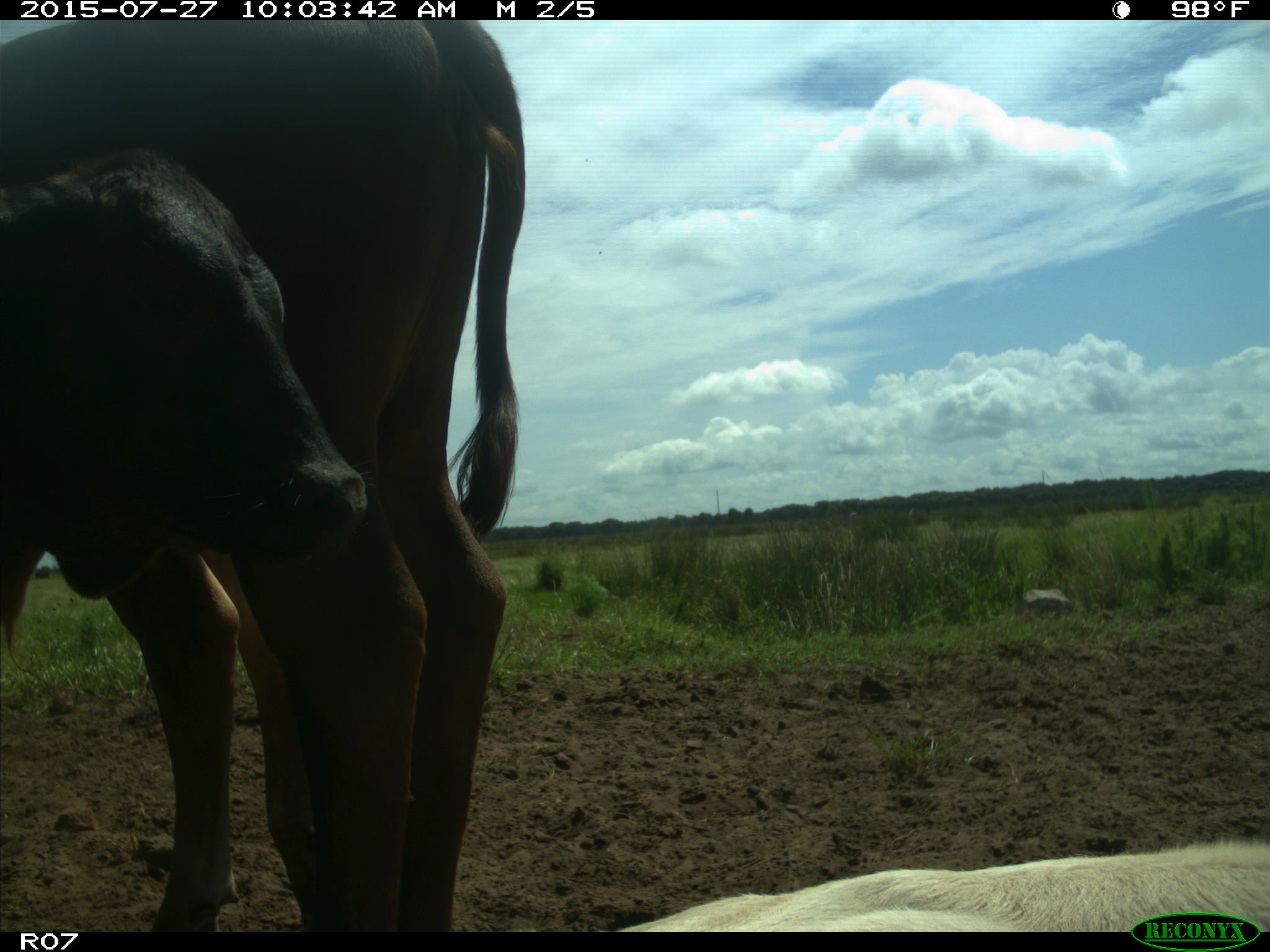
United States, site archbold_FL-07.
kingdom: Animalia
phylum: Chordata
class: Mammalia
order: Artiodactyla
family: Bovidae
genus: Bos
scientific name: Bos taurus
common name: domestic cow